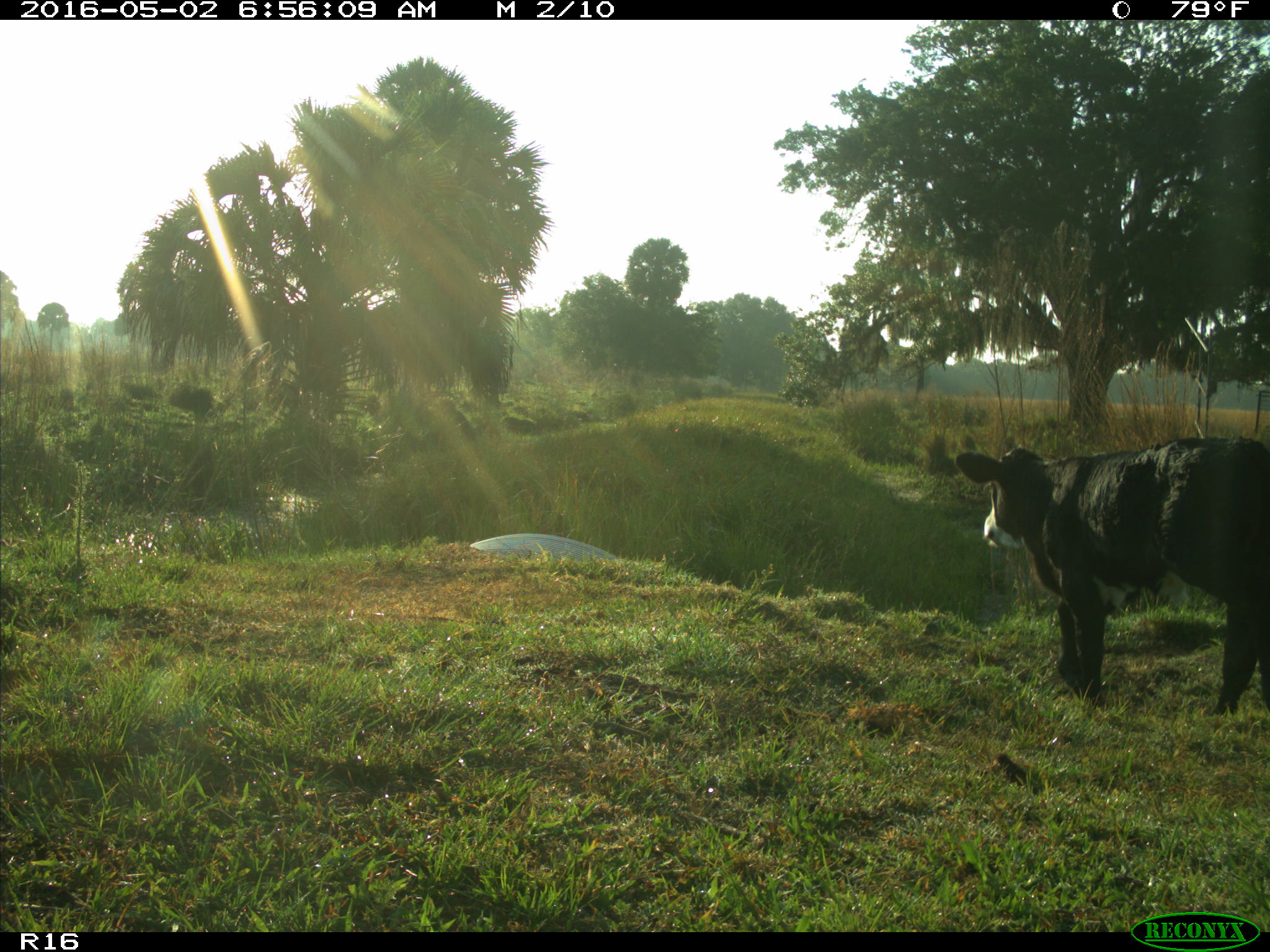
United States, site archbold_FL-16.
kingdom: Animalia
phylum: Chordata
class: Mammalia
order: Artiodactyla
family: Bovidae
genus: Bos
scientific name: Bos taurus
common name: domestic cow